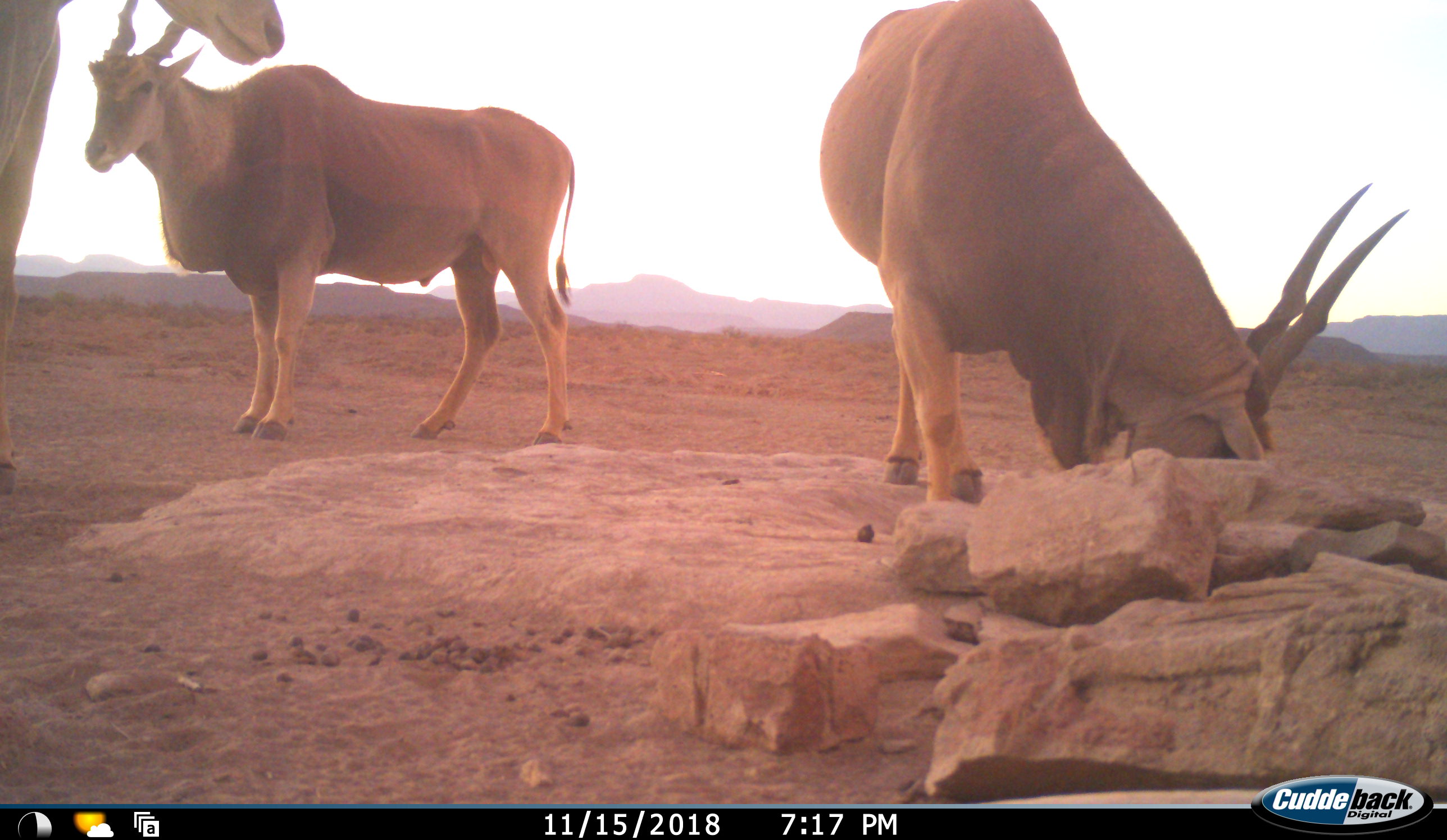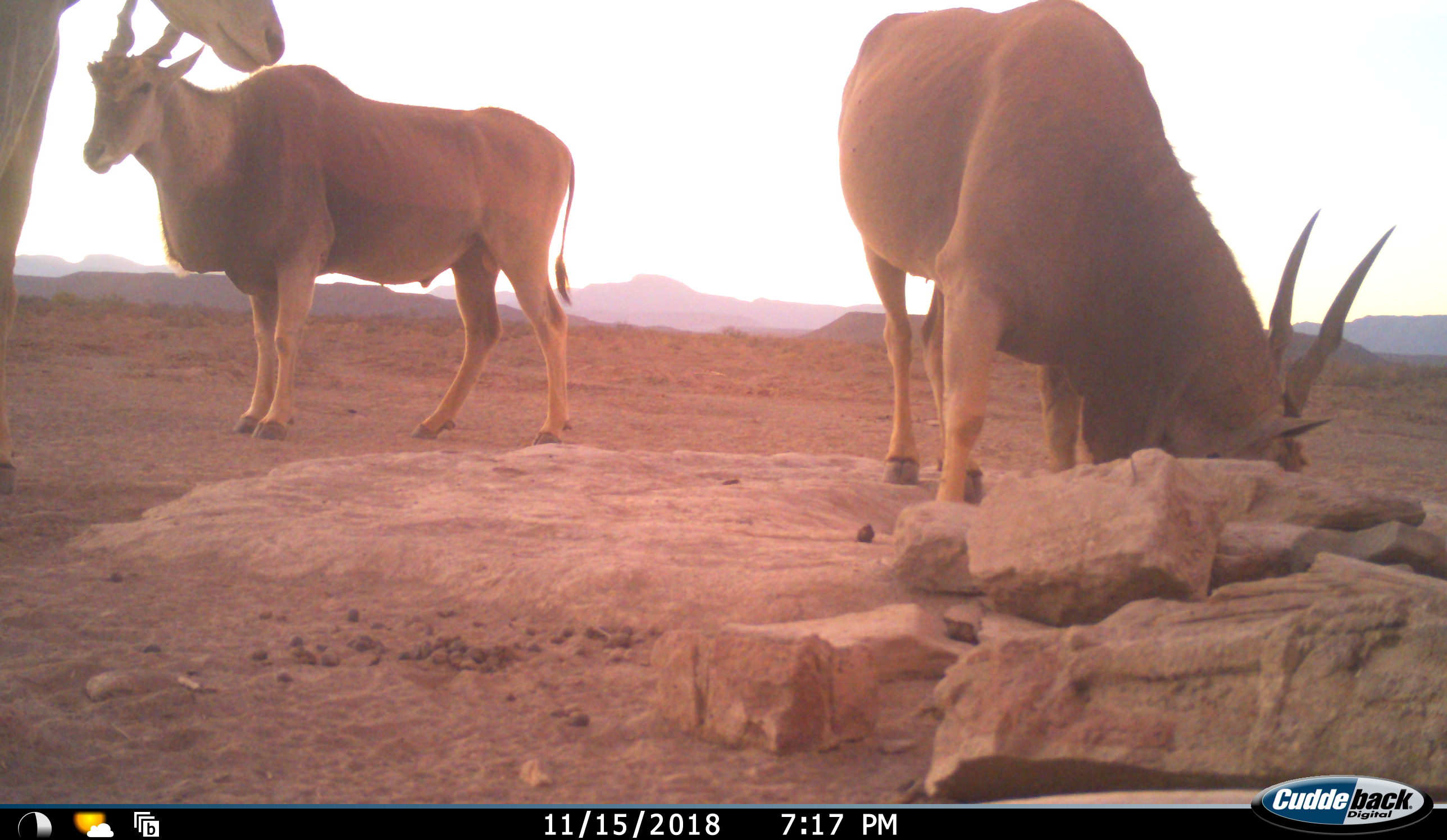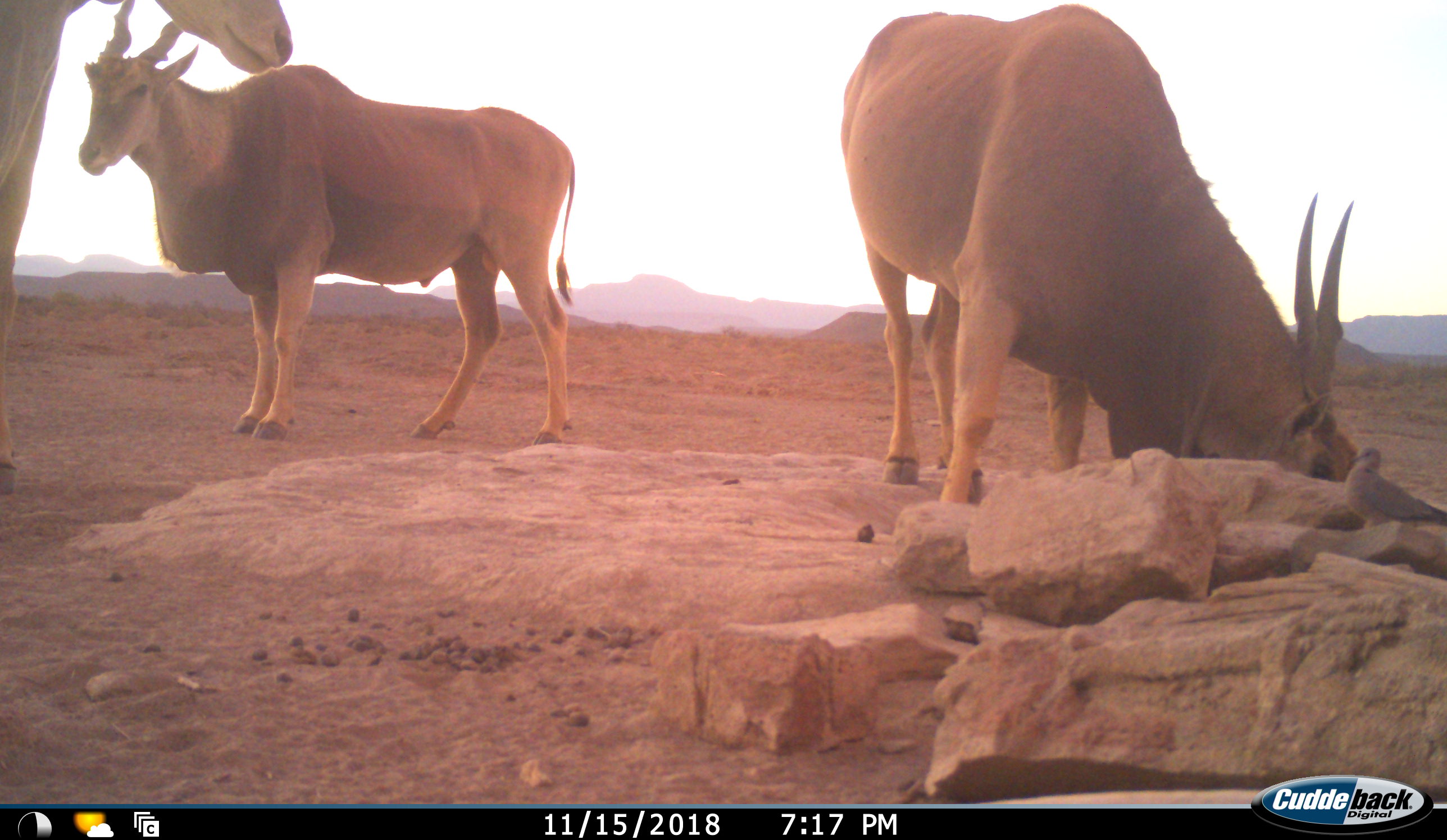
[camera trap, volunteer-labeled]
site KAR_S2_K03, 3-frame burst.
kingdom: Animalia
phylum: Chordata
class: Mammalia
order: Artiodactyla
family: Bovidae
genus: Tragelaphus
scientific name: Tragelaphus oryx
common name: eland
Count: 3.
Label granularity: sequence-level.